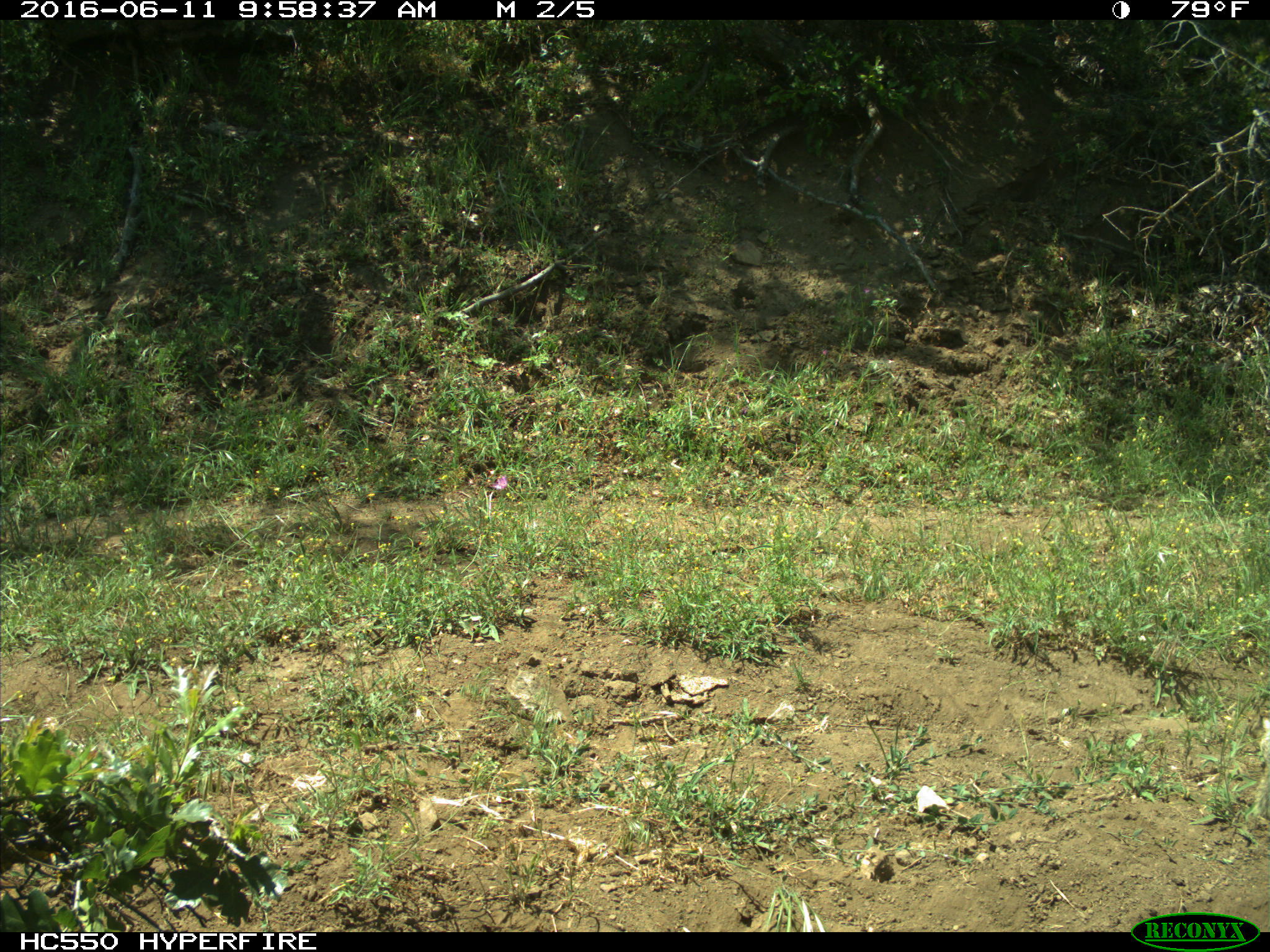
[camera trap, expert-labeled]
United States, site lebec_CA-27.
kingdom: Animalia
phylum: Chordata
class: Mammalia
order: Rodentia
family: Sciuridae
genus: Otospermophilus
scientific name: Otospermophilus beecheyi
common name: california ground squirrel